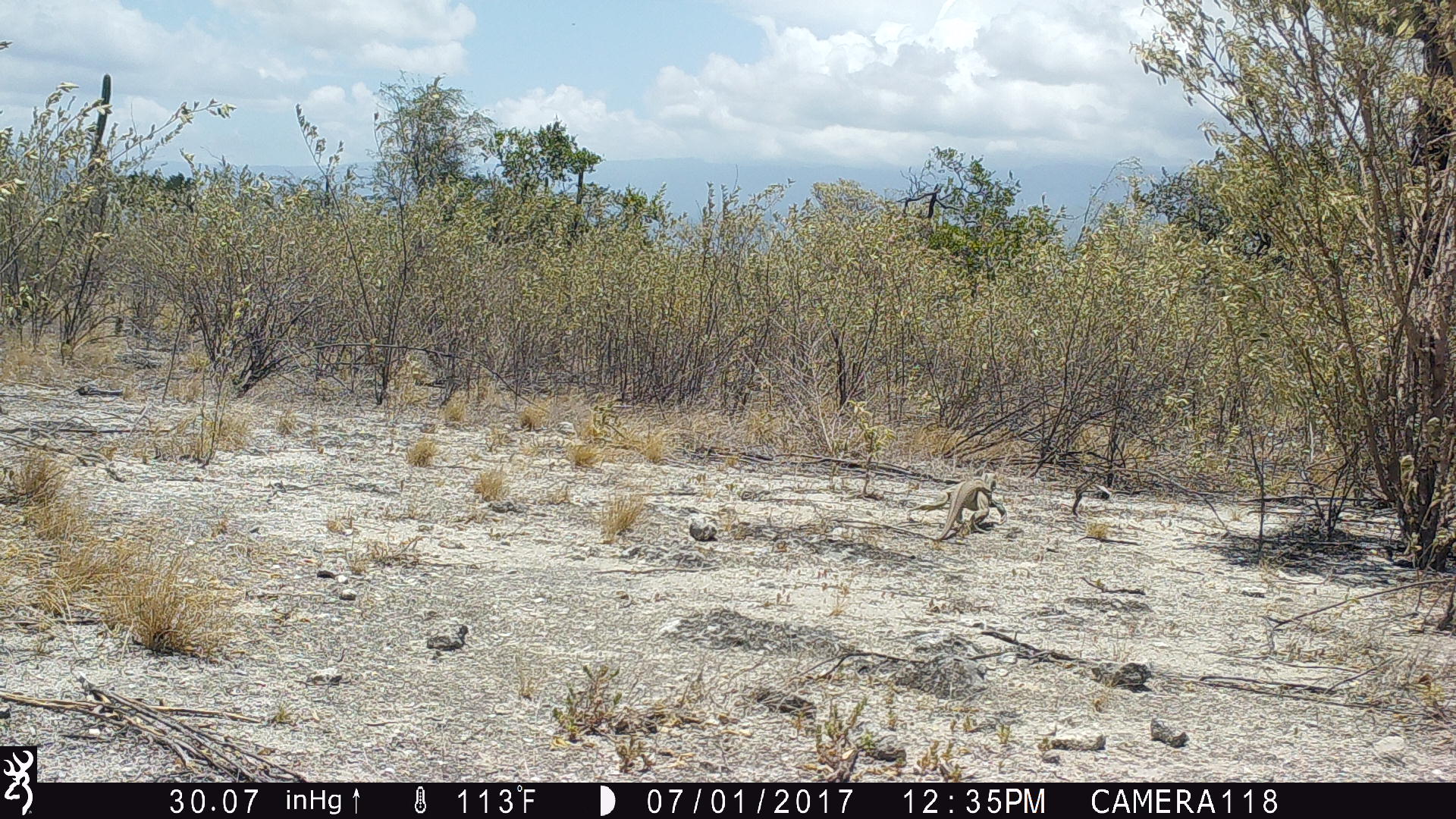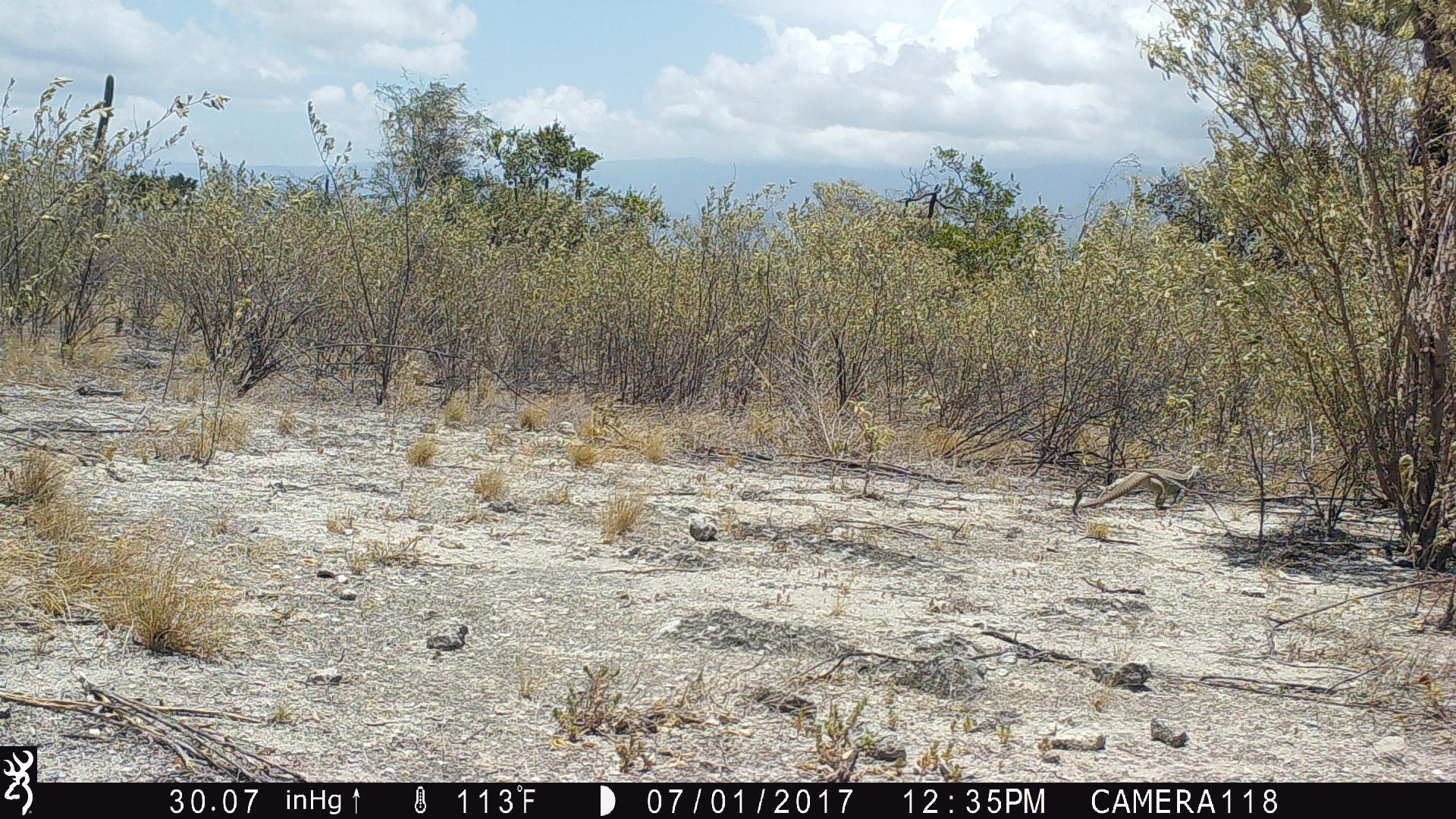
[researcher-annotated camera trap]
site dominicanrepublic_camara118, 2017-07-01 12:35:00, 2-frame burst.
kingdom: Animalia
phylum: Chordata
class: Reptilia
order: Squamata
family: Iguanidae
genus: Iguana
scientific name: Iguana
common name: typical iguanas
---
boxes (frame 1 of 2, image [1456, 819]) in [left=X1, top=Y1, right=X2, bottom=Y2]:
iguana: [left=929, top=465, right=1012, bottom=541]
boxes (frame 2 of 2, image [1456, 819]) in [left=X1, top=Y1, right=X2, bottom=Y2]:
iguana: [left=1057, top=453, right=1213, bottom=516]